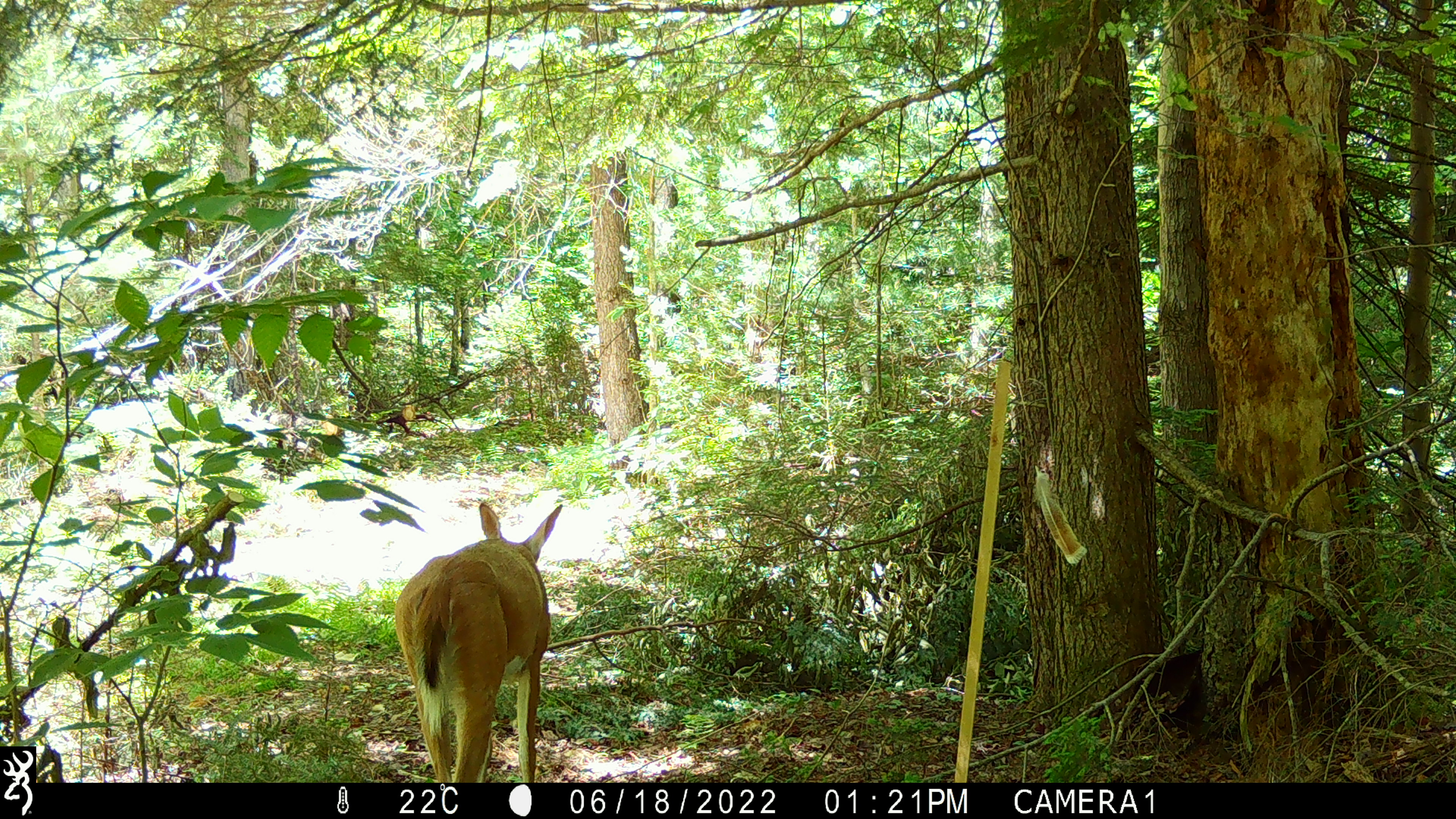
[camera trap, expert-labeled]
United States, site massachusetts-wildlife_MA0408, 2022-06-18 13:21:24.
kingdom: Animalia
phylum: Chordata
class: Mammalia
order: Artiodactyla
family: Cervidae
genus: Odocoileus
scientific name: Odocoileus virginianus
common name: white-tailed deer